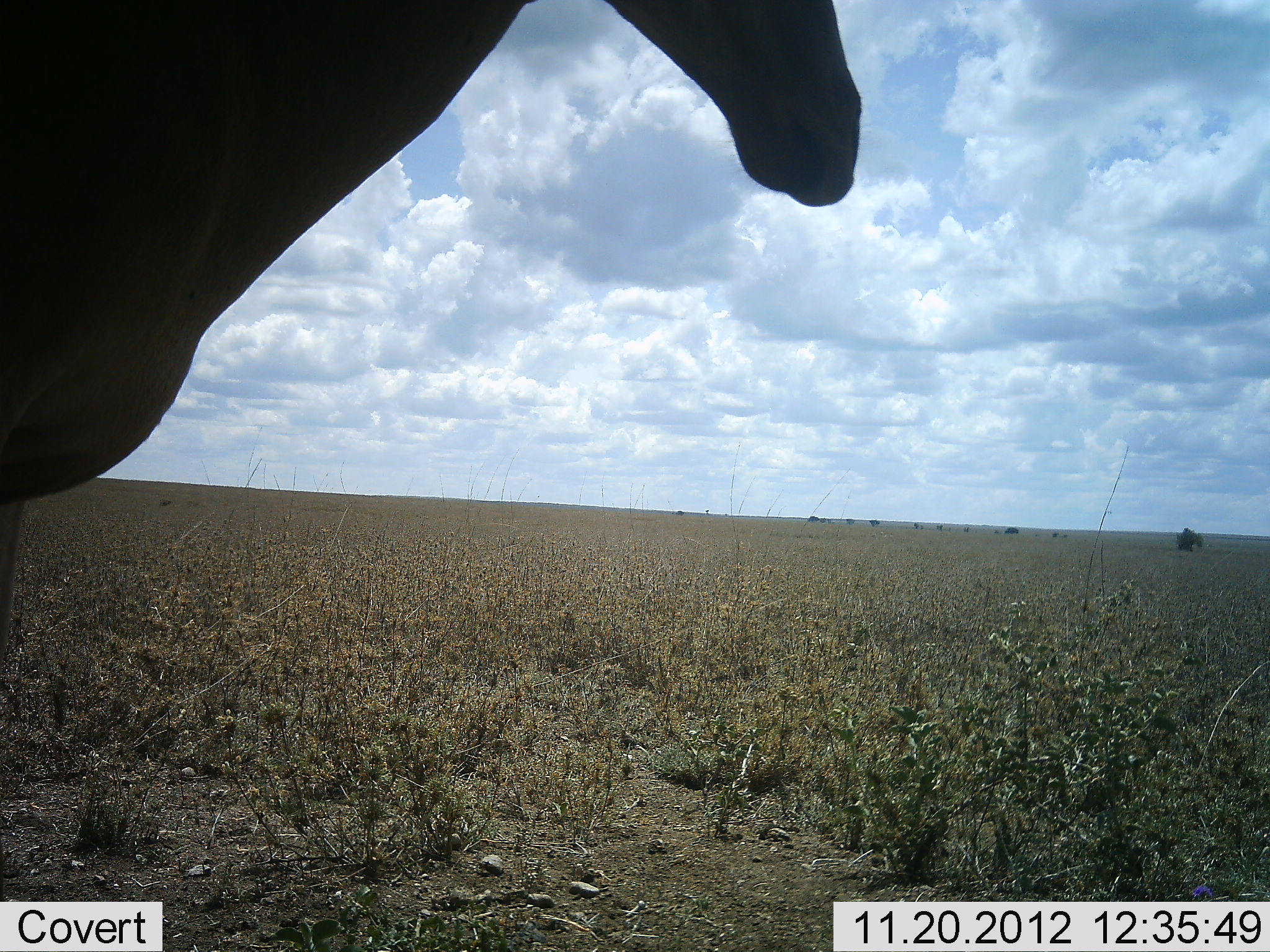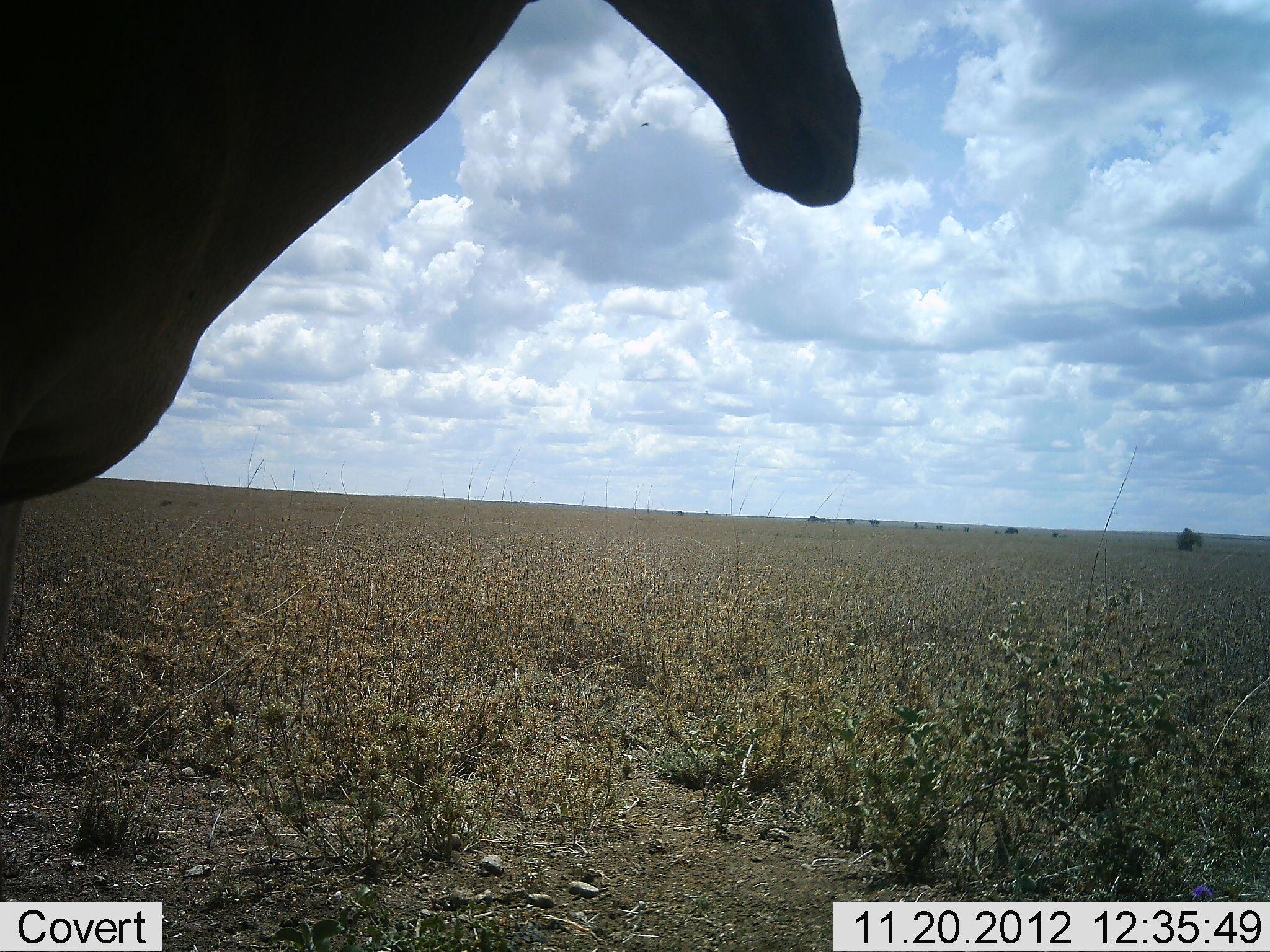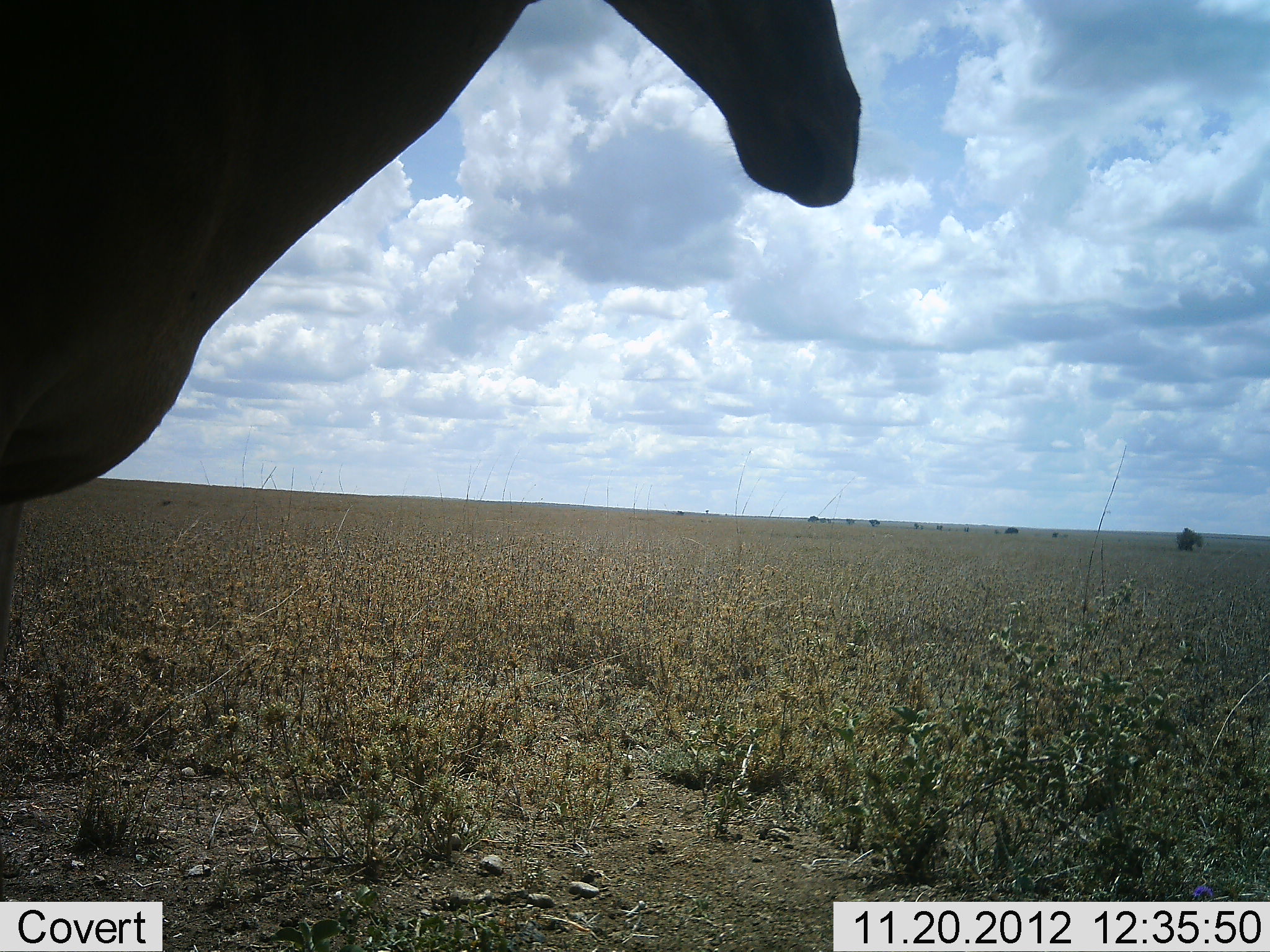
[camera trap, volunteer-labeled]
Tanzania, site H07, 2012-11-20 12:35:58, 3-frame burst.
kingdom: Animalia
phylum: Chordata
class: Mammalia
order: Artiodactyla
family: Bovidae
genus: Alcelaphus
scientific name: Alcelaphus buselaphus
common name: hartebeest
Hartebeest (Alcelaphus buselaphus), count 1. Behavior (volunteer vote fractions): standing 100%, resting 10%, moving 0%, interacting 0%. Young present (vote fraction): 0%. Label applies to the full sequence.